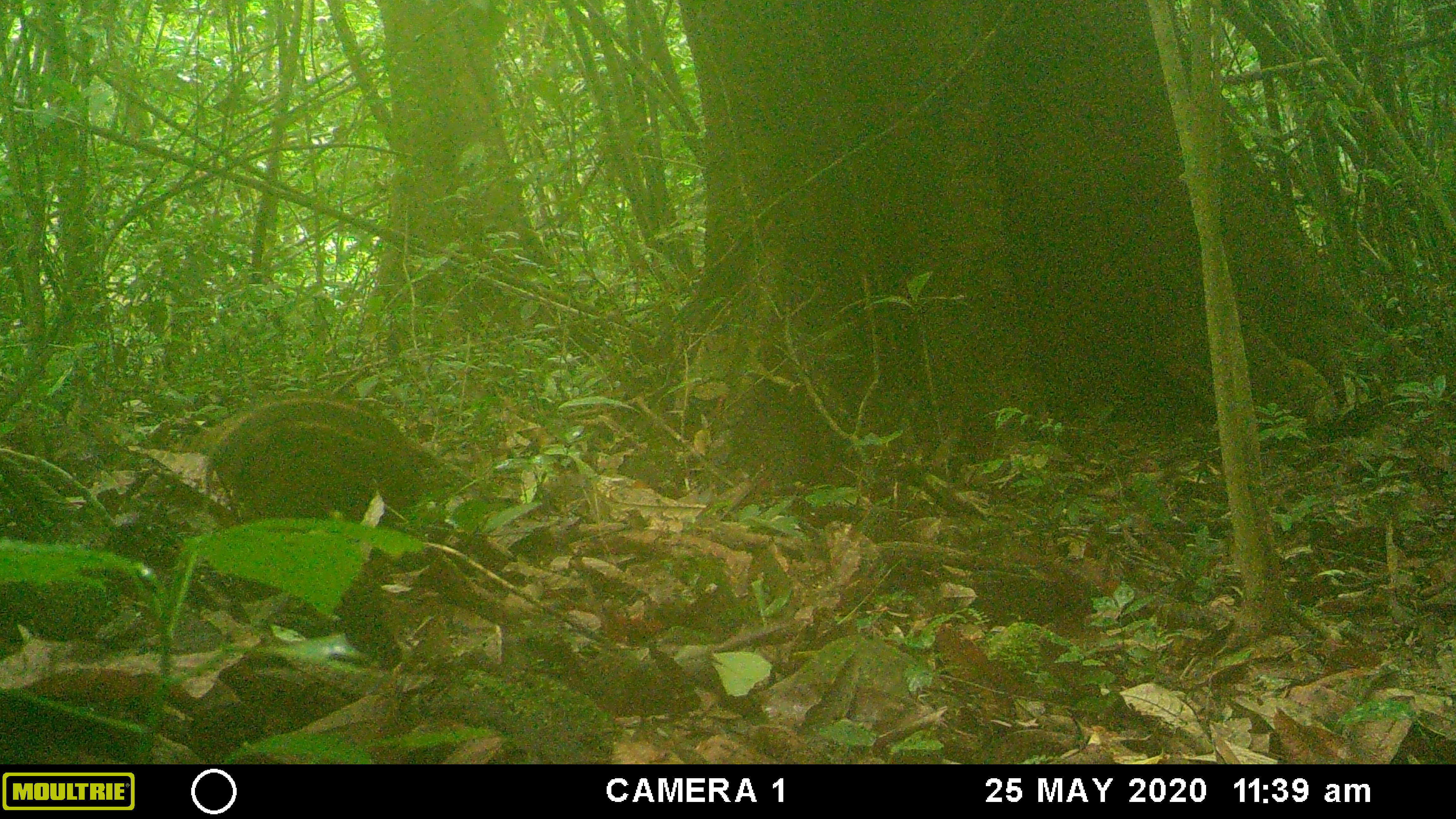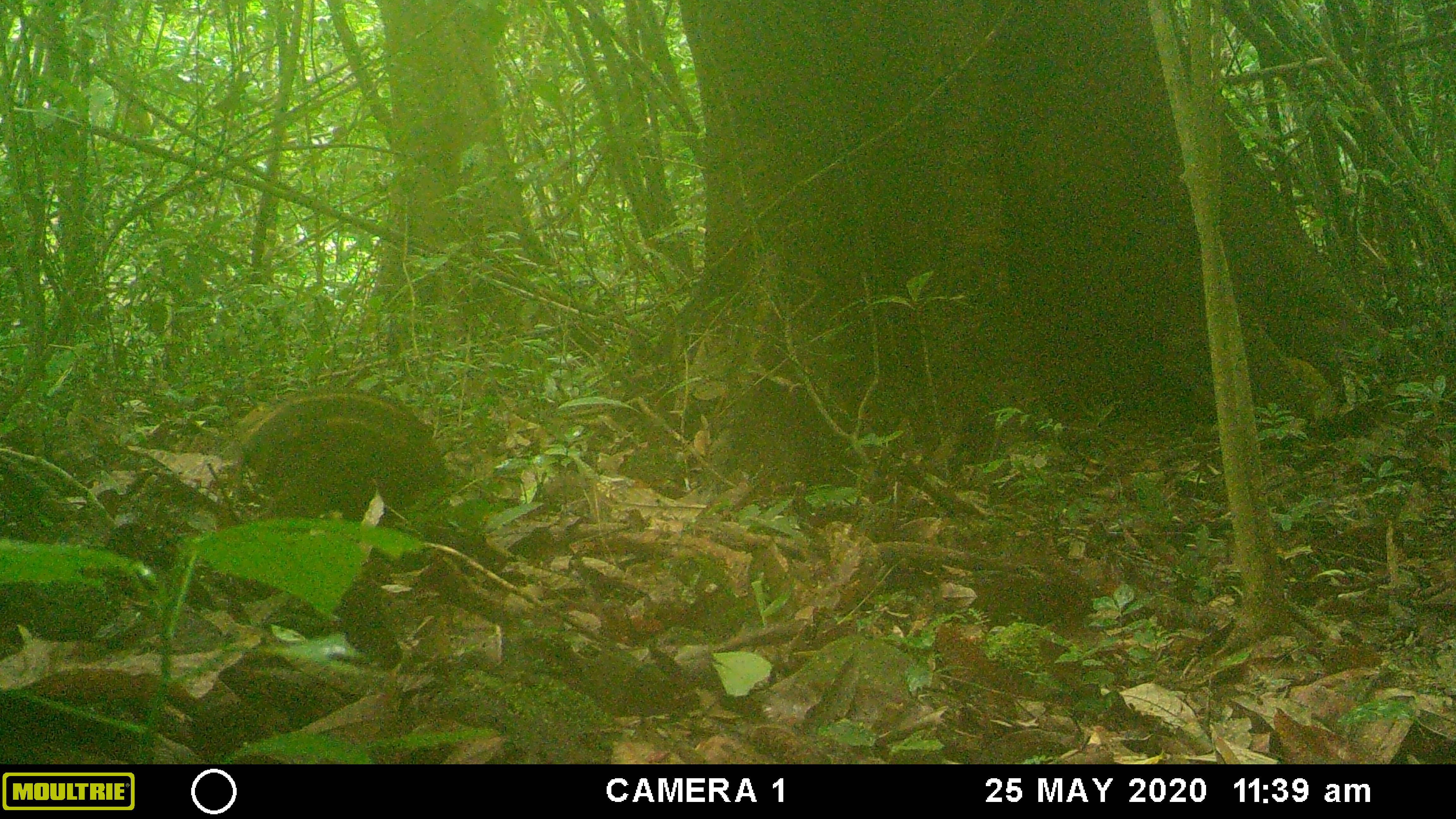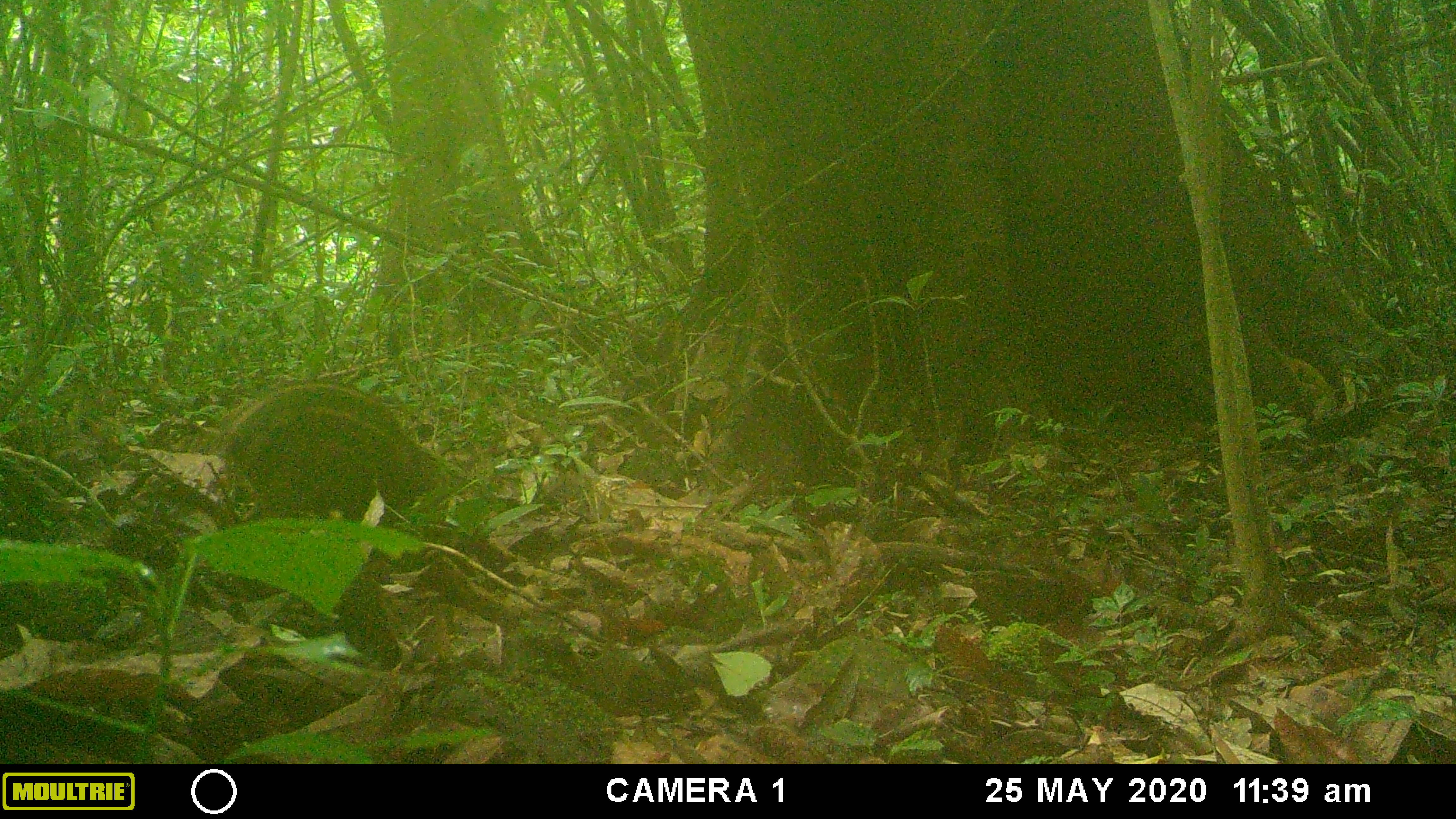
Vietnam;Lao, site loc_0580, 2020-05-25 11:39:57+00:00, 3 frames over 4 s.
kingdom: Animalia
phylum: Chordata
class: Mammalia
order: Artiodactyla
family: Suidae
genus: Sus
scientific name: Sus scrofa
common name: eurasian wild pig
Eurasian wild pig (Sus scrofa). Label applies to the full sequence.